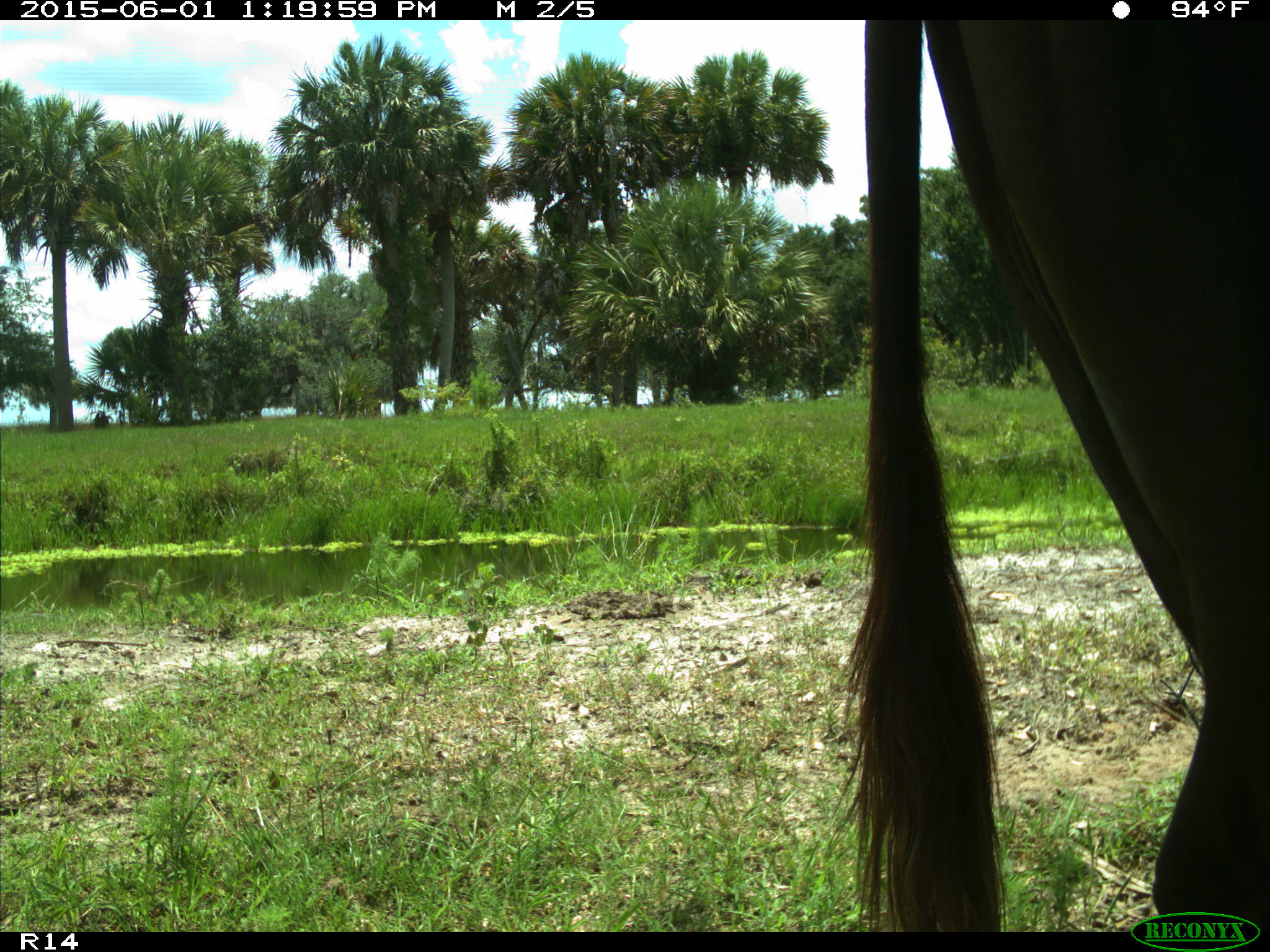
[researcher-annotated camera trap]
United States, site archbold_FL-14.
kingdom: Animalia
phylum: Chordata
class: Mammalia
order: Artiodactyla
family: Bovidae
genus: Bos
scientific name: Bos taurus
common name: domestic cow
Bos taurus (domestic cow).